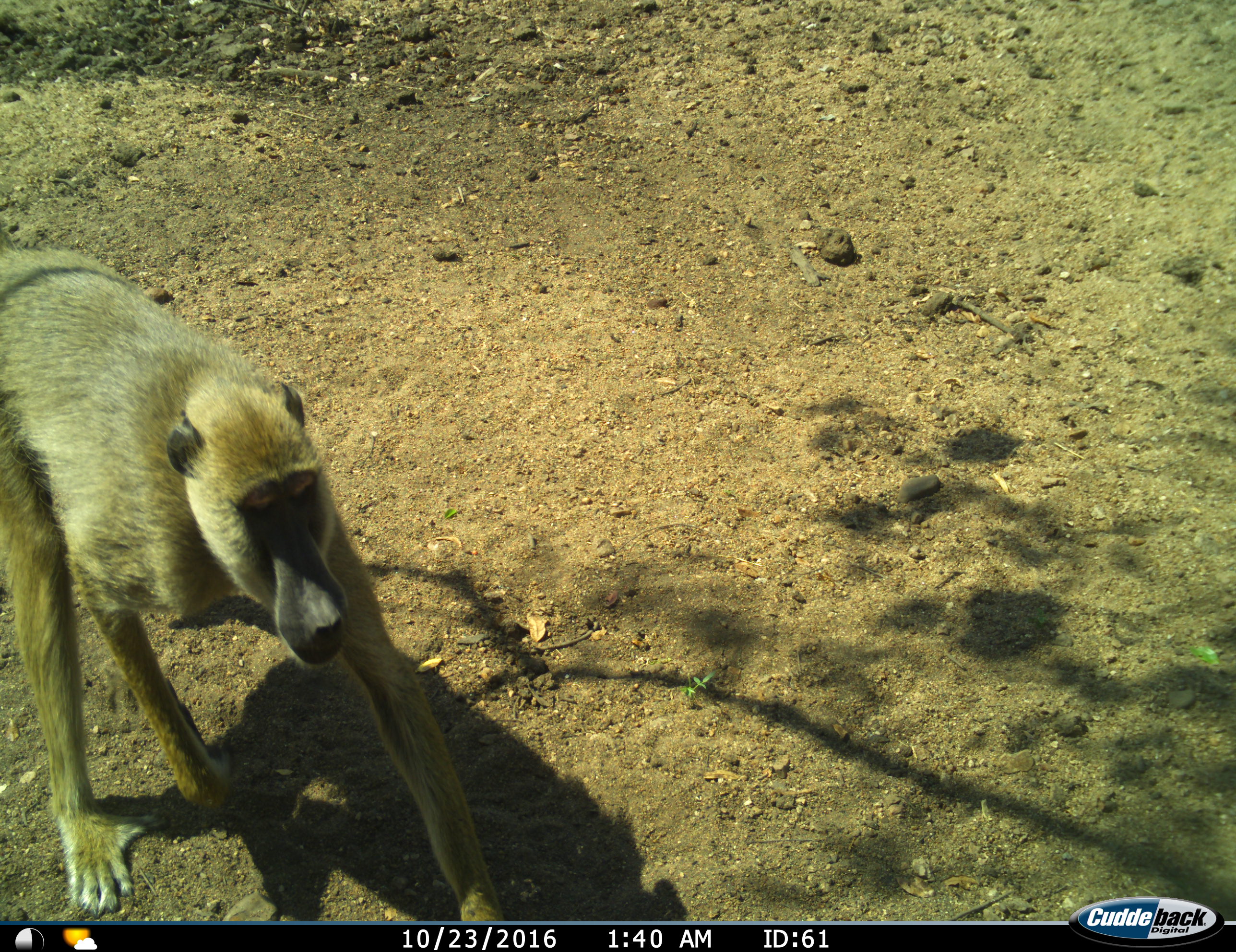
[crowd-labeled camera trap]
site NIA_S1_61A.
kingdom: Animalia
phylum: Chordata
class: Mammalia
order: Primates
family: Cercopithecidae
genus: Papio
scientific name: Papio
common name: baboon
Baboon (Papio), count 1. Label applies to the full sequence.